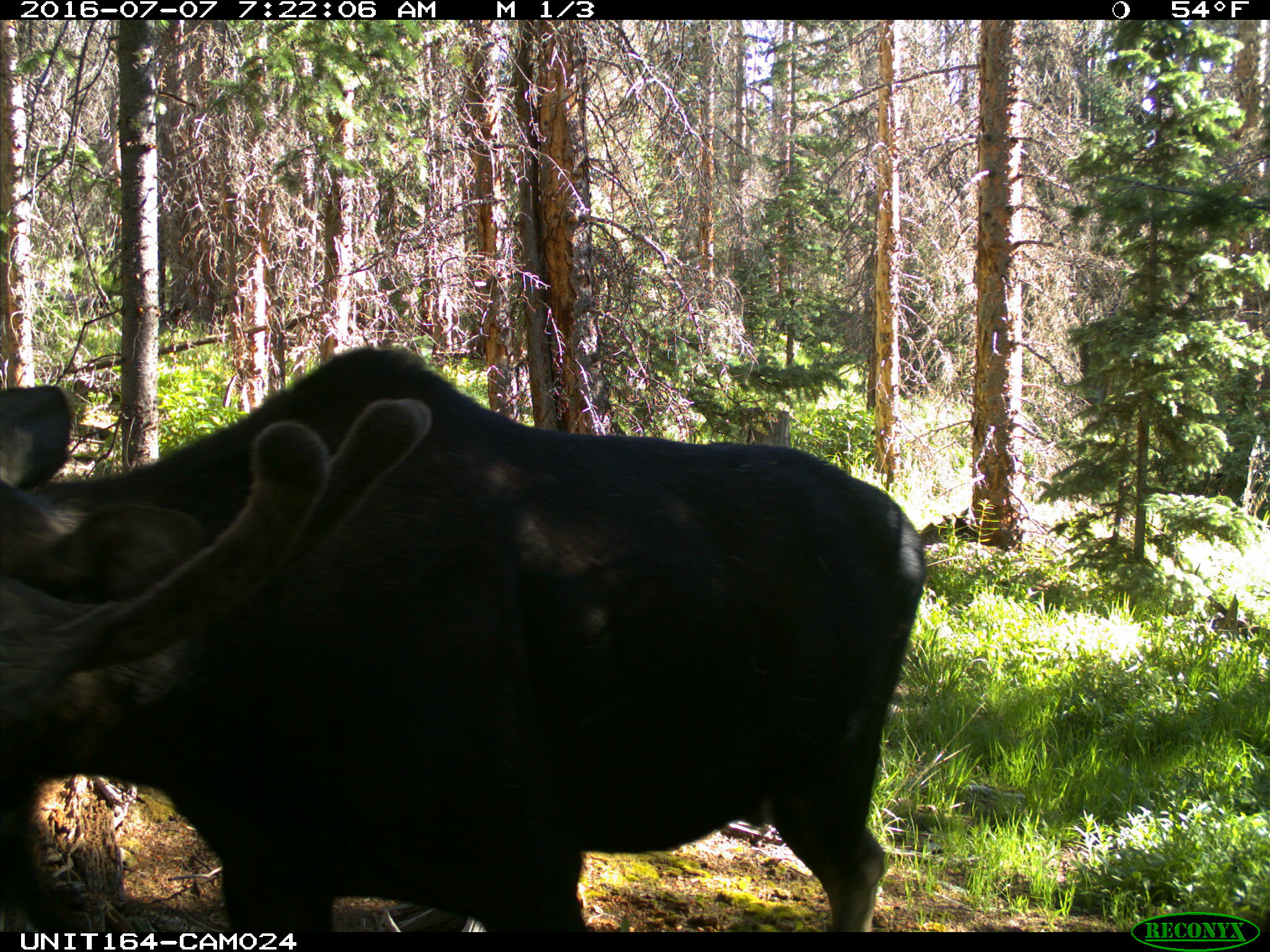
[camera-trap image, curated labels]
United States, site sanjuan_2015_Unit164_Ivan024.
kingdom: Animalia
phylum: Chordata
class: Mammalia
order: Artiodactyla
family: Cervidae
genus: Alces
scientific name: Alces alces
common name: moose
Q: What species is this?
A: Alces alces (moose).